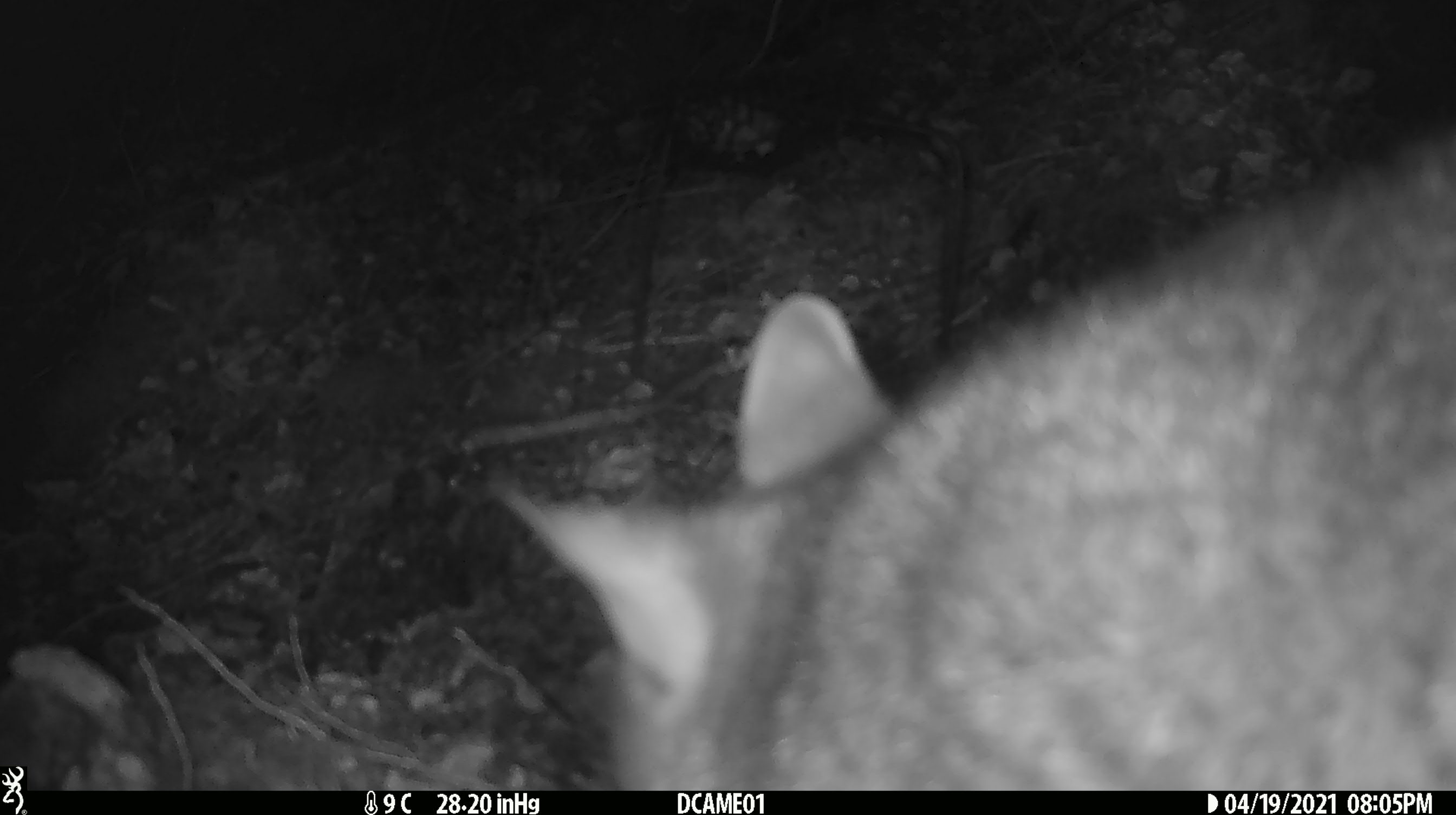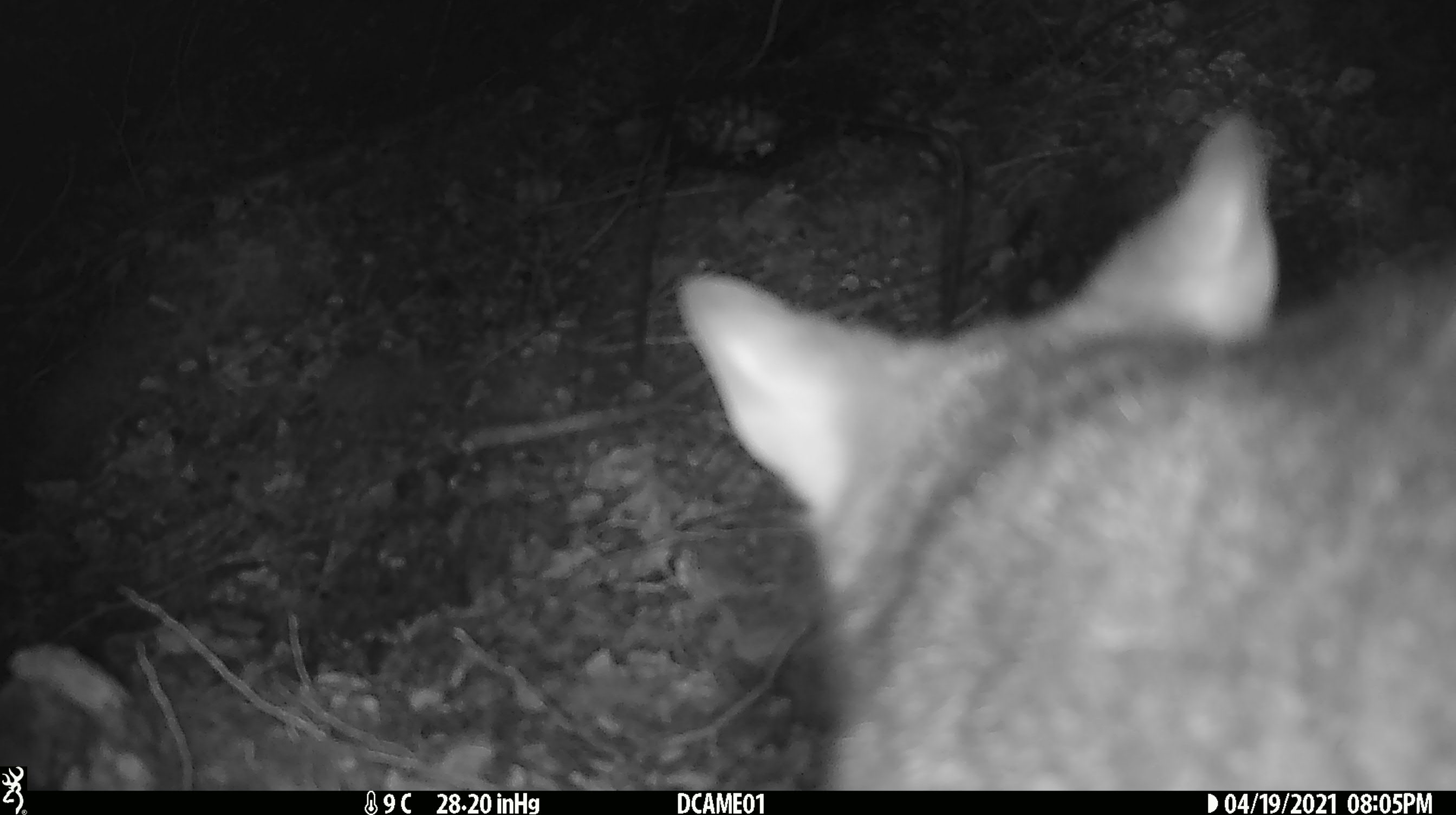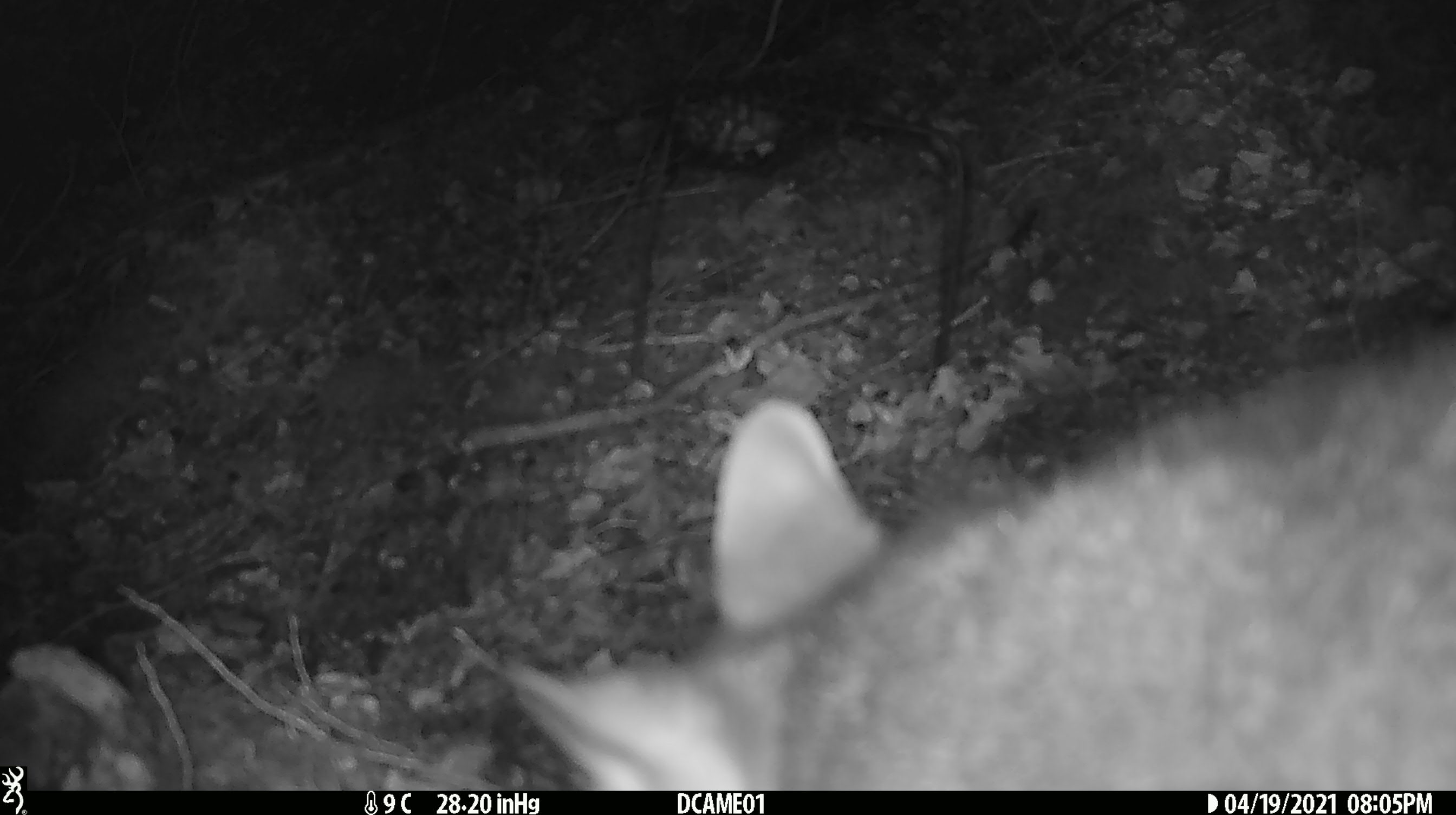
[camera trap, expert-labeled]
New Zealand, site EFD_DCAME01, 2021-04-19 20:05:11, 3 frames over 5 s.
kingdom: Animalia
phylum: Chordata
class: Mammalia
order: Diprotodontia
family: Phalangeridae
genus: Trichosurus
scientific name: Trichosurus vulpecula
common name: common brushtail possum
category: possum